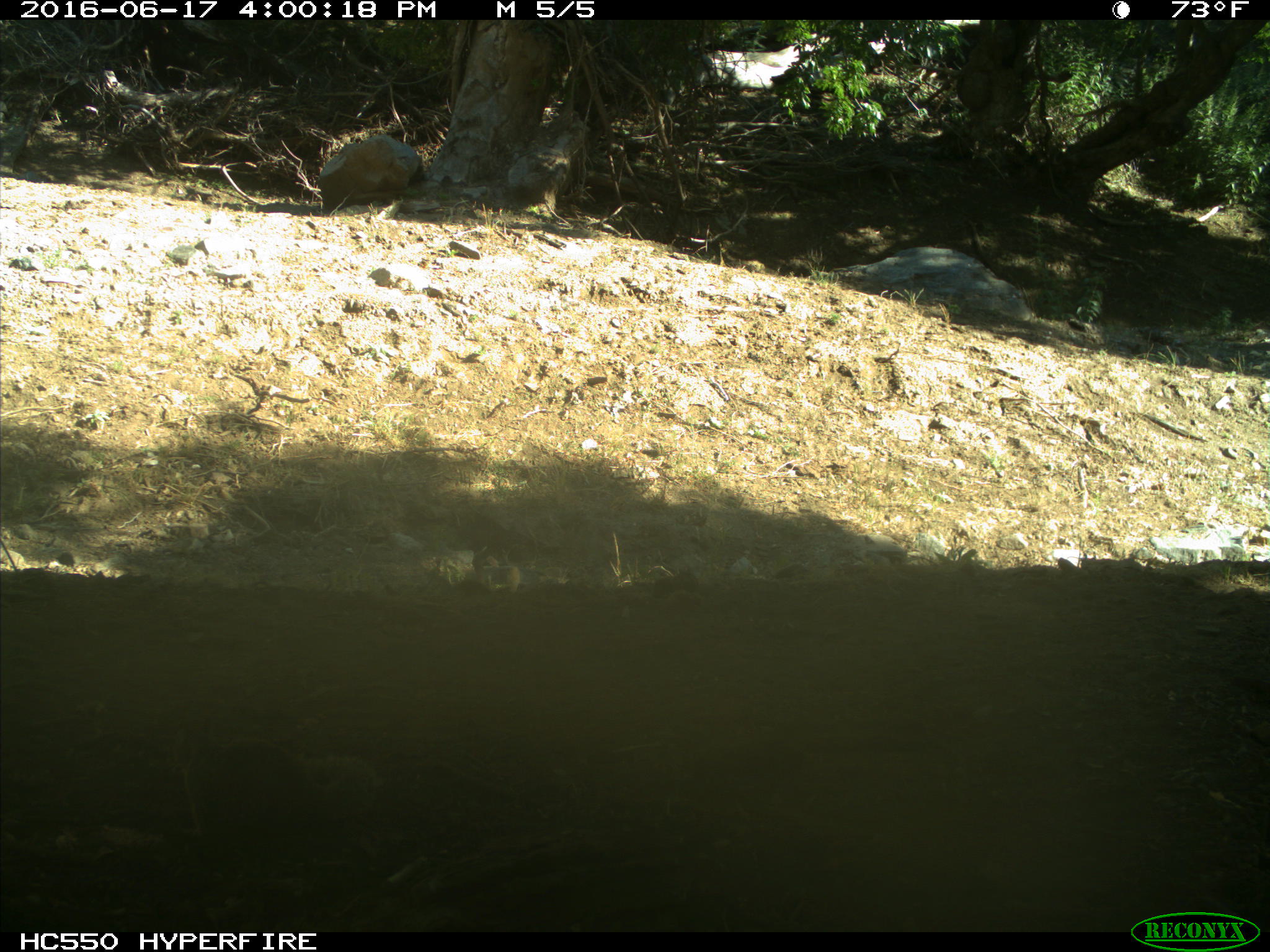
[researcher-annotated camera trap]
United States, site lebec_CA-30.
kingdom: Animalia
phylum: Chordata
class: Mammalia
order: Rodentia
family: Sciuridae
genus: Otospermophilus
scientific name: Otospermophilus beecheyi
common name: california ground squirrel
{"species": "Otospermophilus beecheyi (california ground squirrel)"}